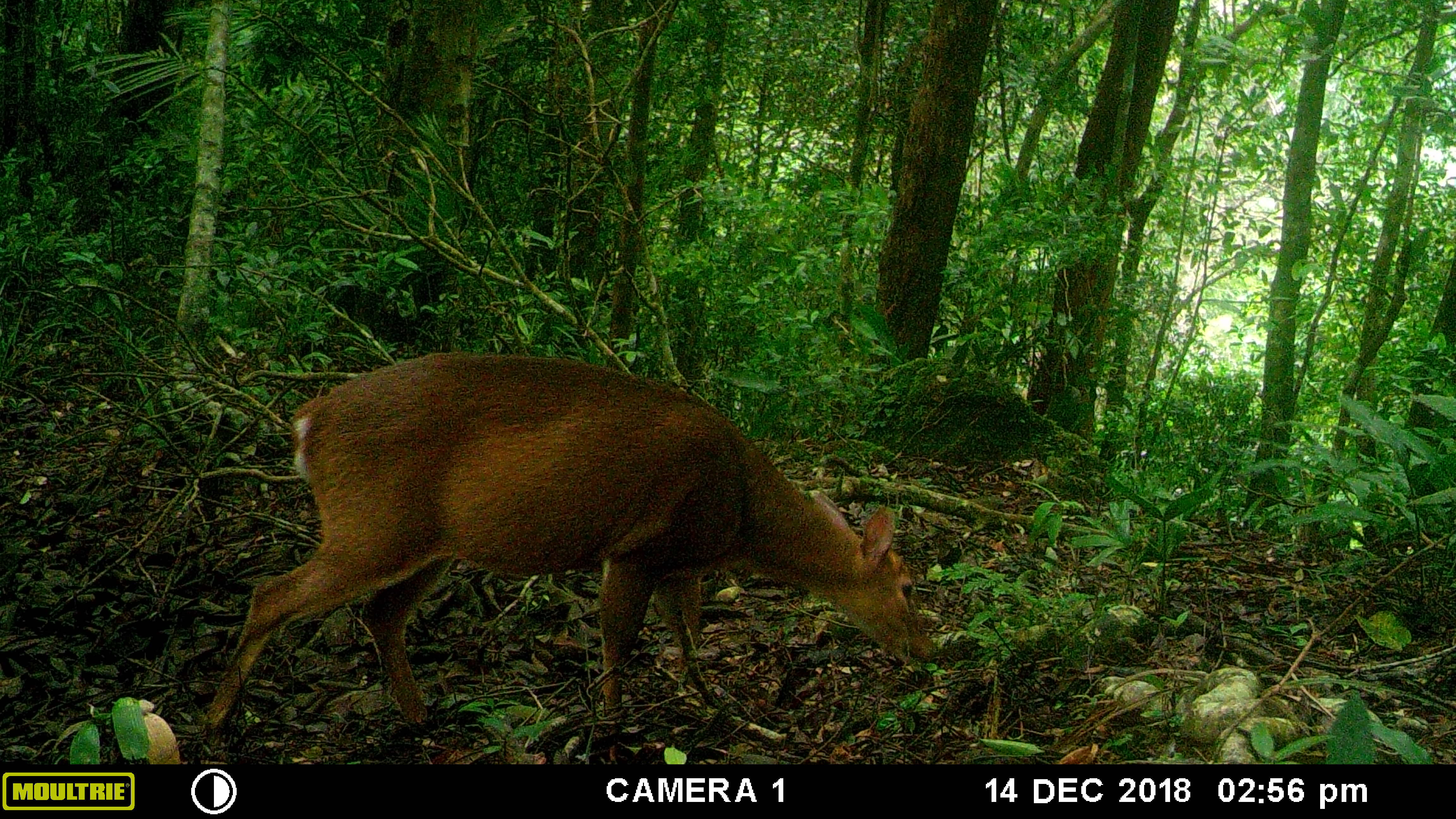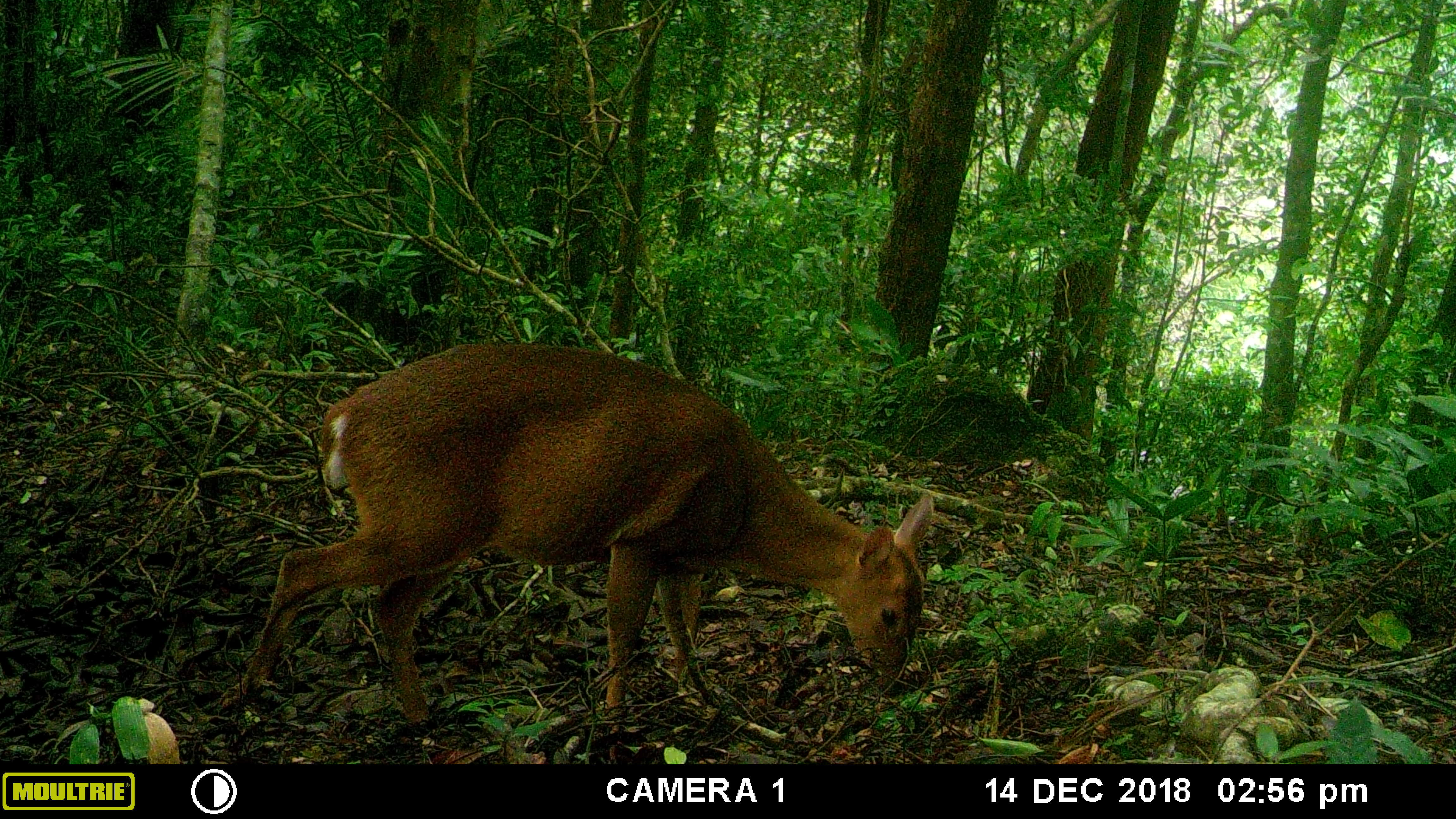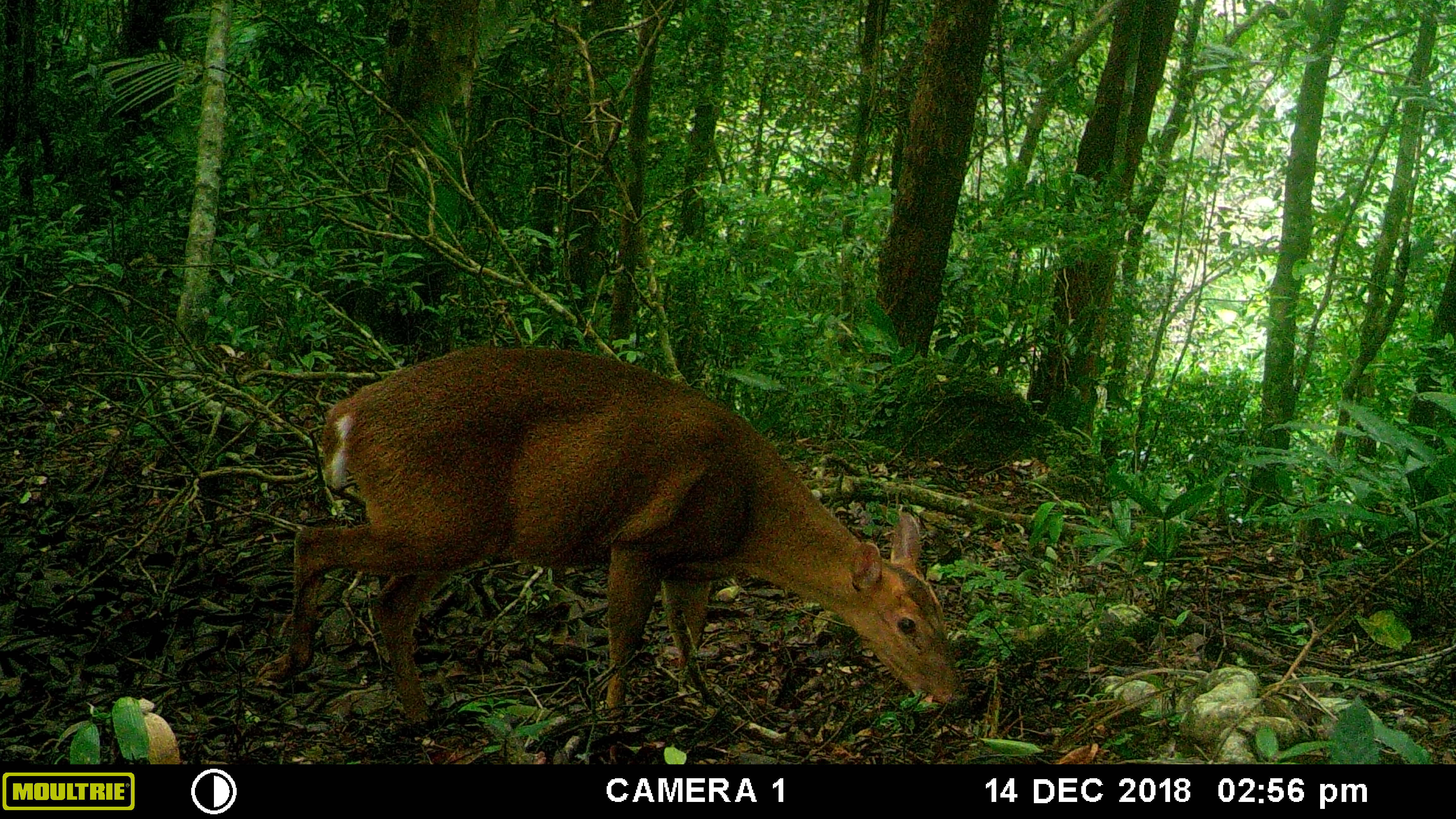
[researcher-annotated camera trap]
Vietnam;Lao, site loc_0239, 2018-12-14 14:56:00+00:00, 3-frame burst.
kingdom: Animalia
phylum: Chordata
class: Mammalia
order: Artiodactyla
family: Cervidae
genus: Muntiacus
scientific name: Muntiacus vuquangensis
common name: large-antlered muntjac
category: large antlered muntjac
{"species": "large antlered muntjac (large-antlered muntjac) (Muntiacus vuquangensis)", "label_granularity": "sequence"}